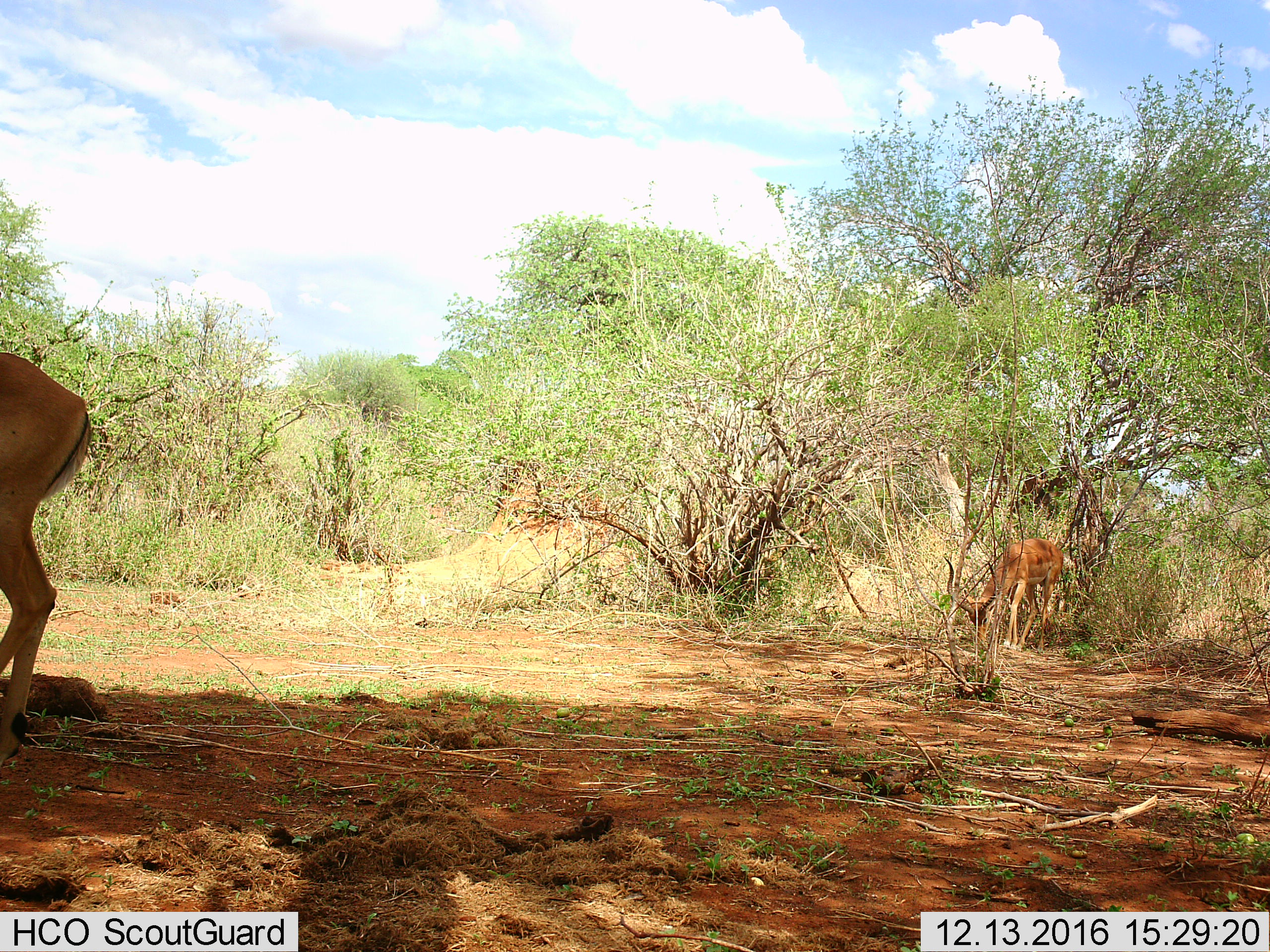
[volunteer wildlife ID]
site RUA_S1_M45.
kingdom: Animalia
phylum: Chordata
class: Mammalia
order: Artiodactyla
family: Bovidae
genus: Aepyceros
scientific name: Aepyceros melampus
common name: impala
Impala (Aepyceros melampus), count 2. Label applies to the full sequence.